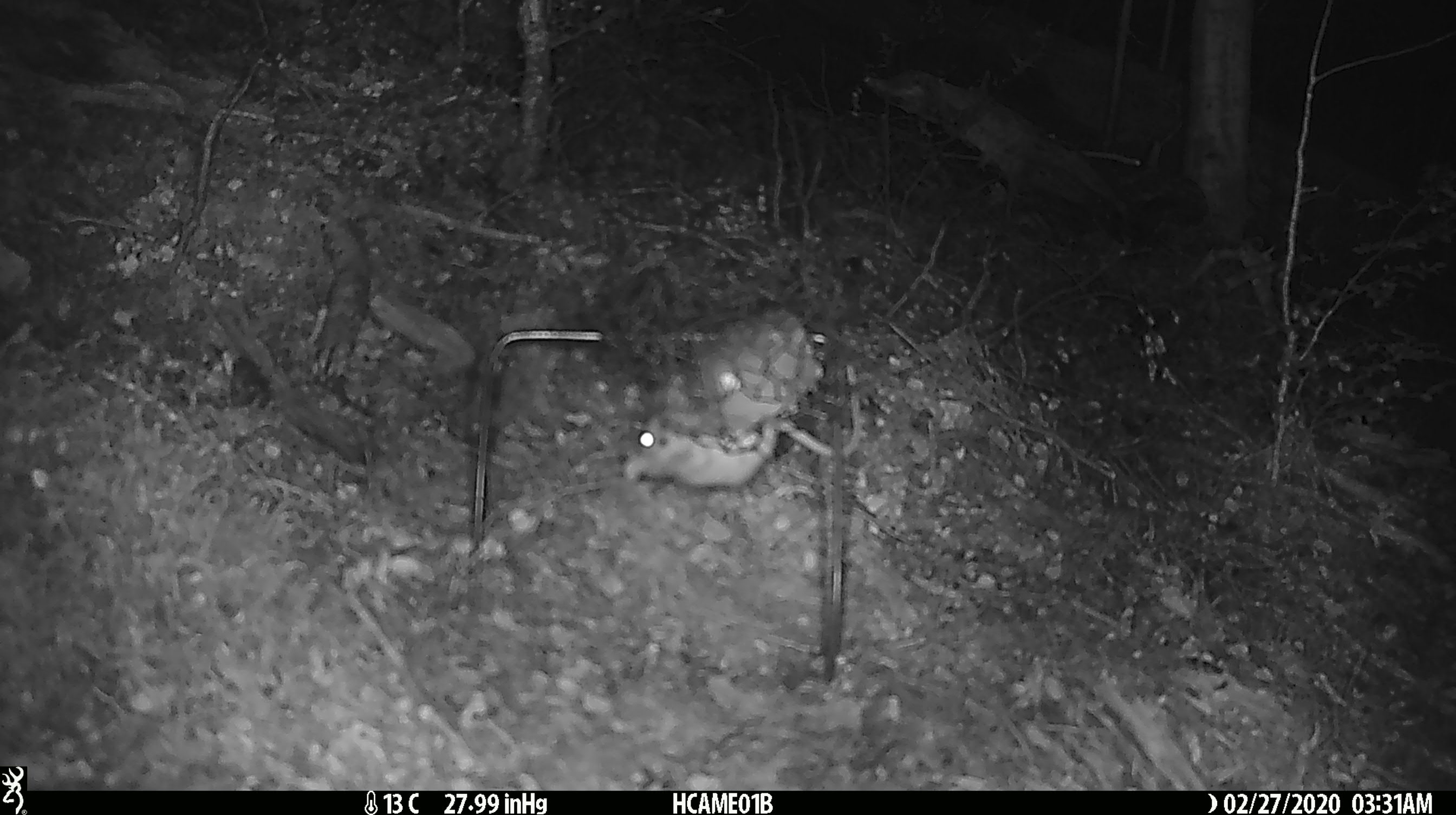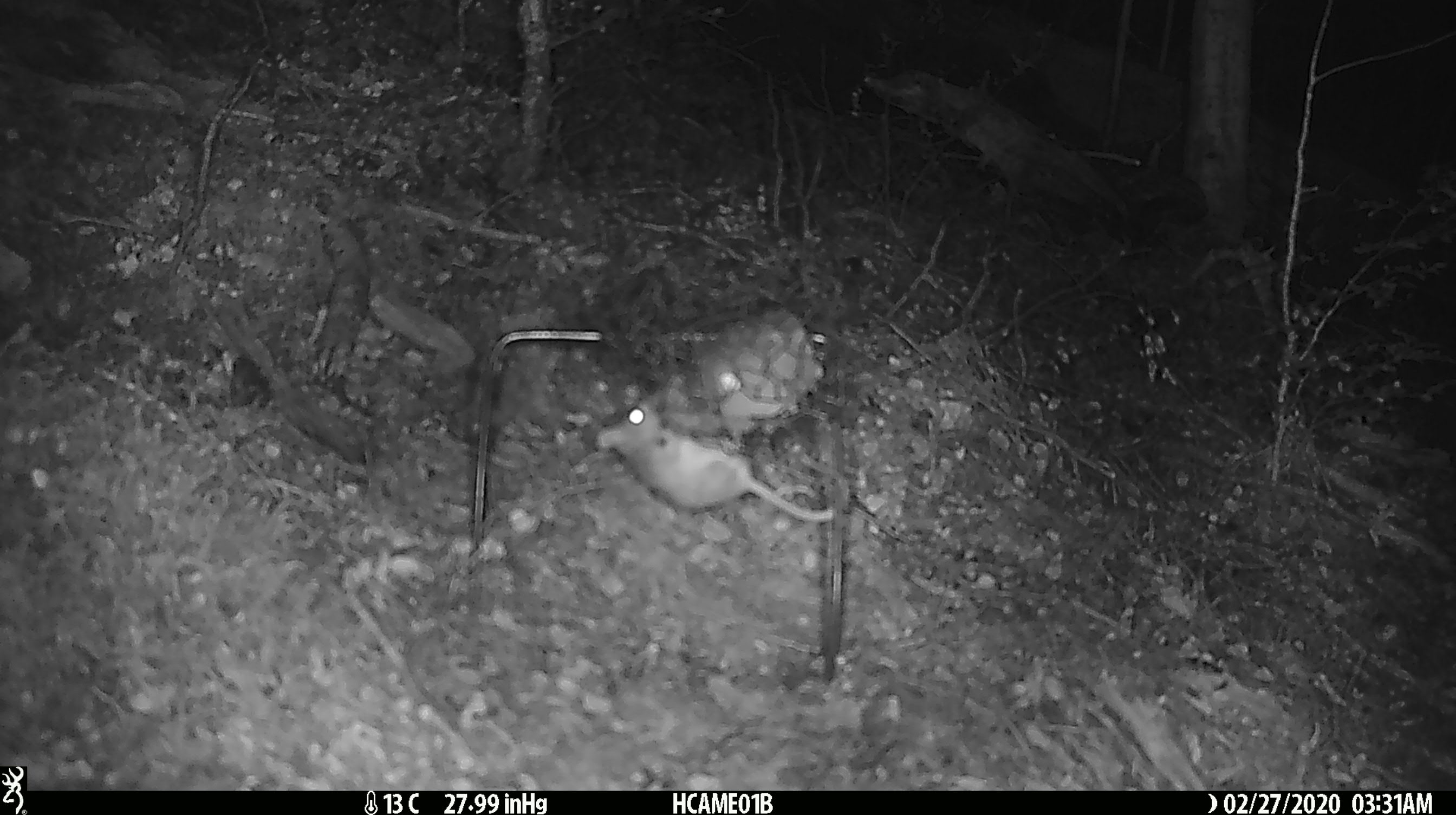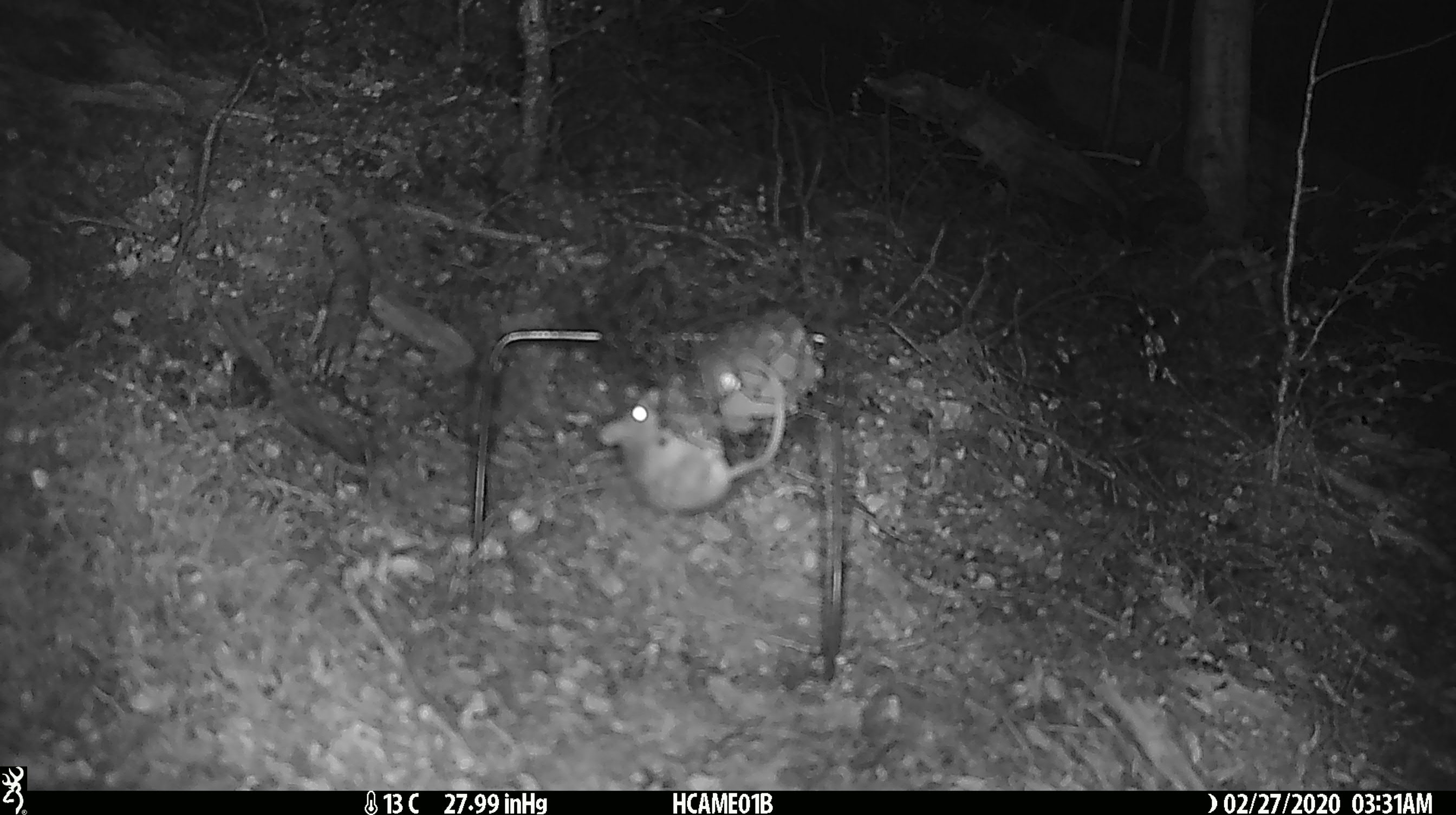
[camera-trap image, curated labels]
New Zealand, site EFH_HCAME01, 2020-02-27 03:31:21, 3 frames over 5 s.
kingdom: Animalia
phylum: Chordata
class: Mammalia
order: Rodentia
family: Muridae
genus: Mus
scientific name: Mus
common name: mouse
Mouse (Mus).